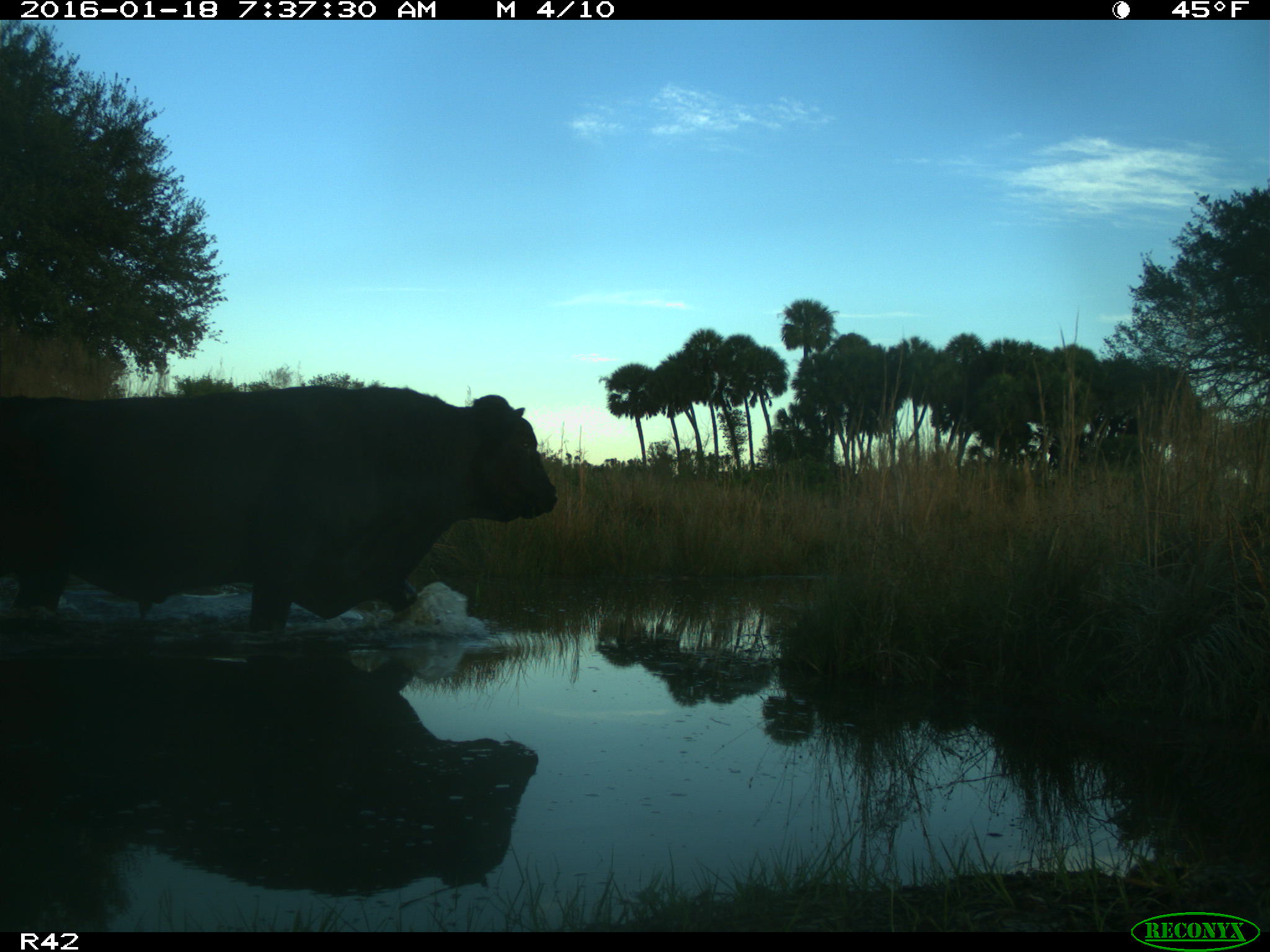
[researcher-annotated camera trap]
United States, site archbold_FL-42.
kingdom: Animalia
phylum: Chordata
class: Mammalia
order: Artiodactyla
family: Bovidae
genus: Bos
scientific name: Bos taurus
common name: domestic cow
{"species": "Bos taurus (domestic cow)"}